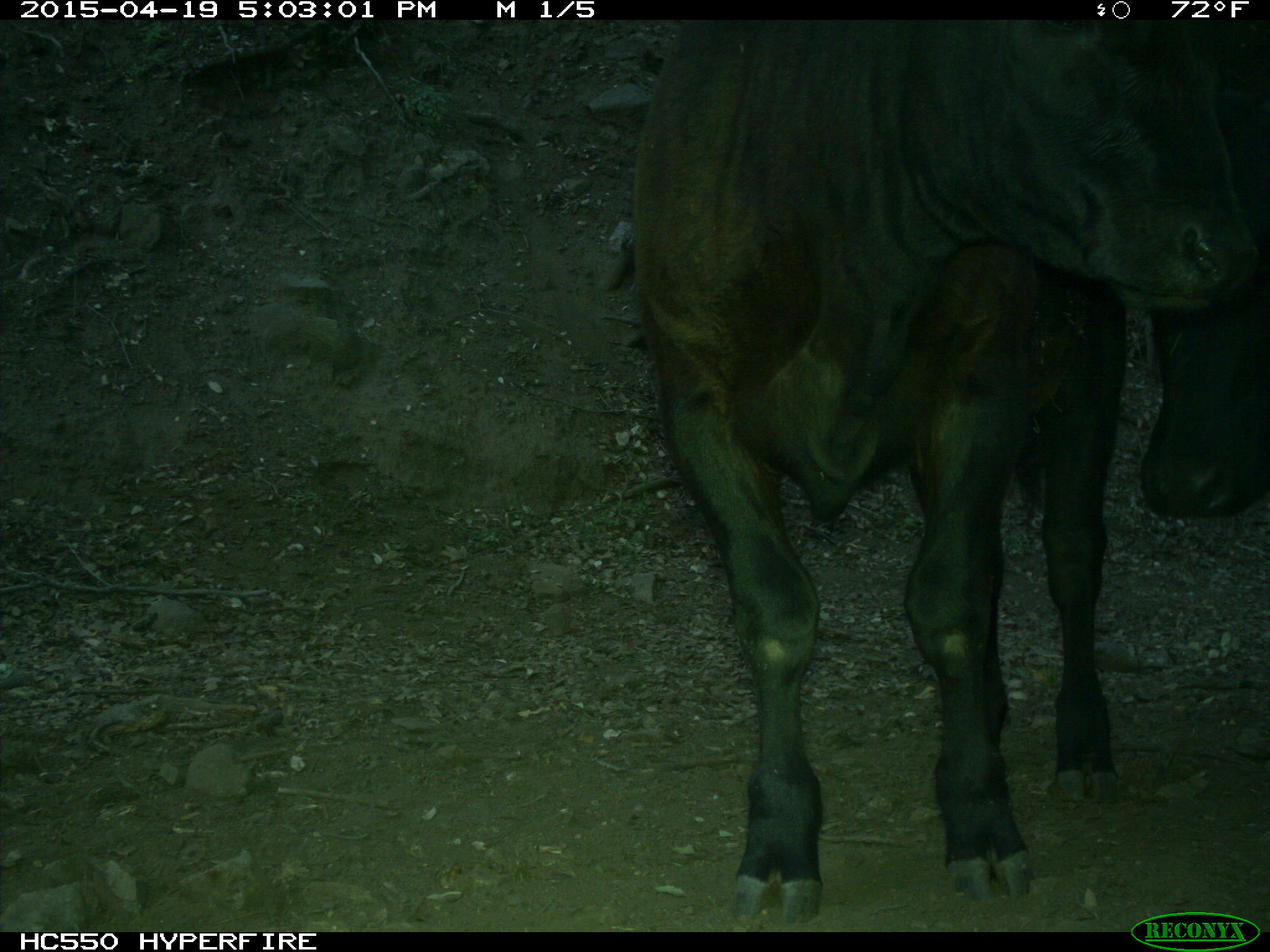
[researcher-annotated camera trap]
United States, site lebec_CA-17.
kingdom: Animalia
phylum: Chordata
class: Mammalia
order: Artiodactyla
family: Bovidae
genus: Bos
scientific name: Bos taurus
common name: domestic cow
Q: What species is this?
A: Bos taurus (domestic cow).